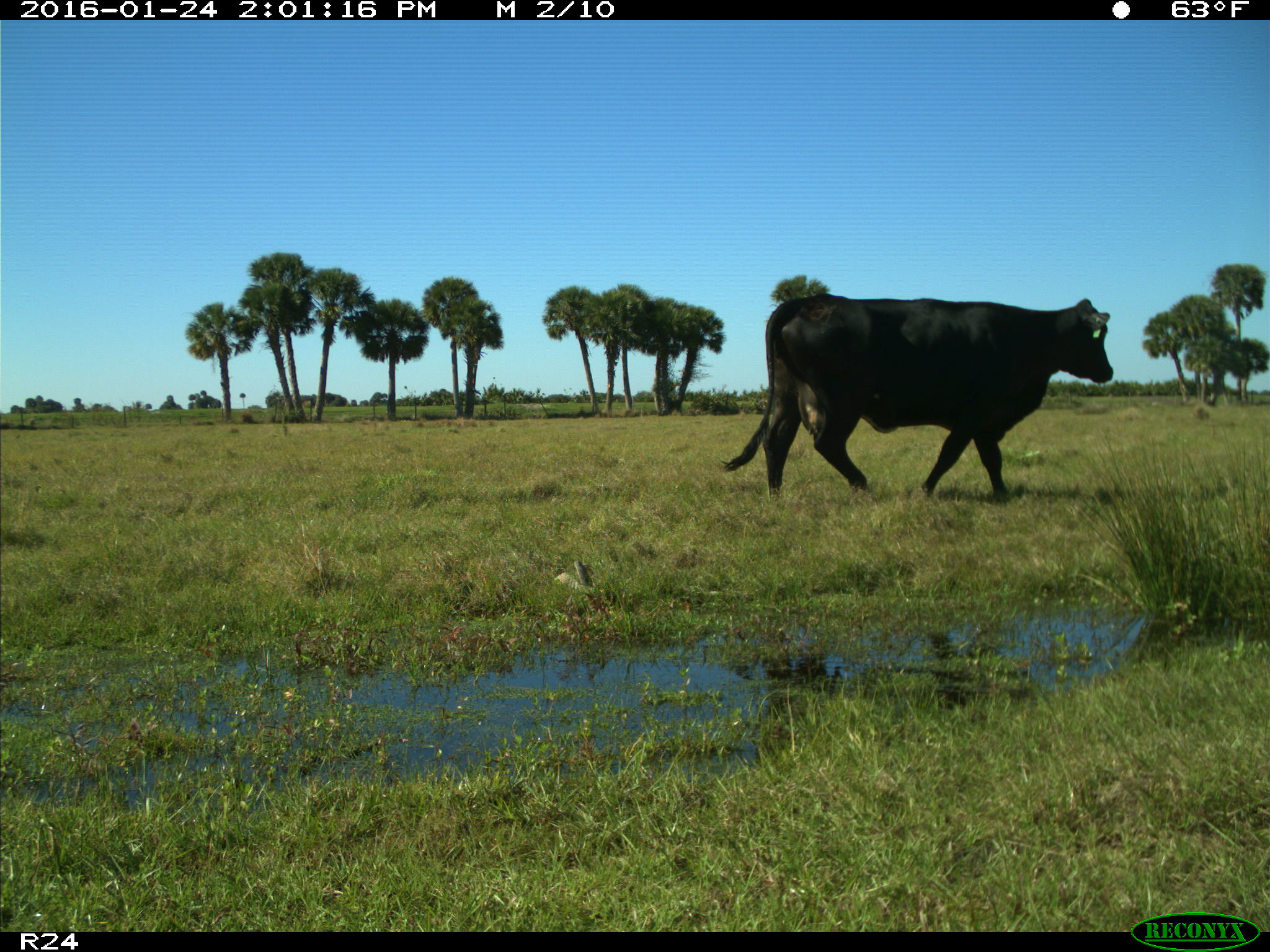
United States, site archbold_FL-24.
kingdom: Animalia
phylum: Chordata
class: Mammalia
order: Artiodactyla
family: Bovidae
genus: Bos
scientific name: Bos taurus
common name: domestic cow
Bos taurus (domestic cow).